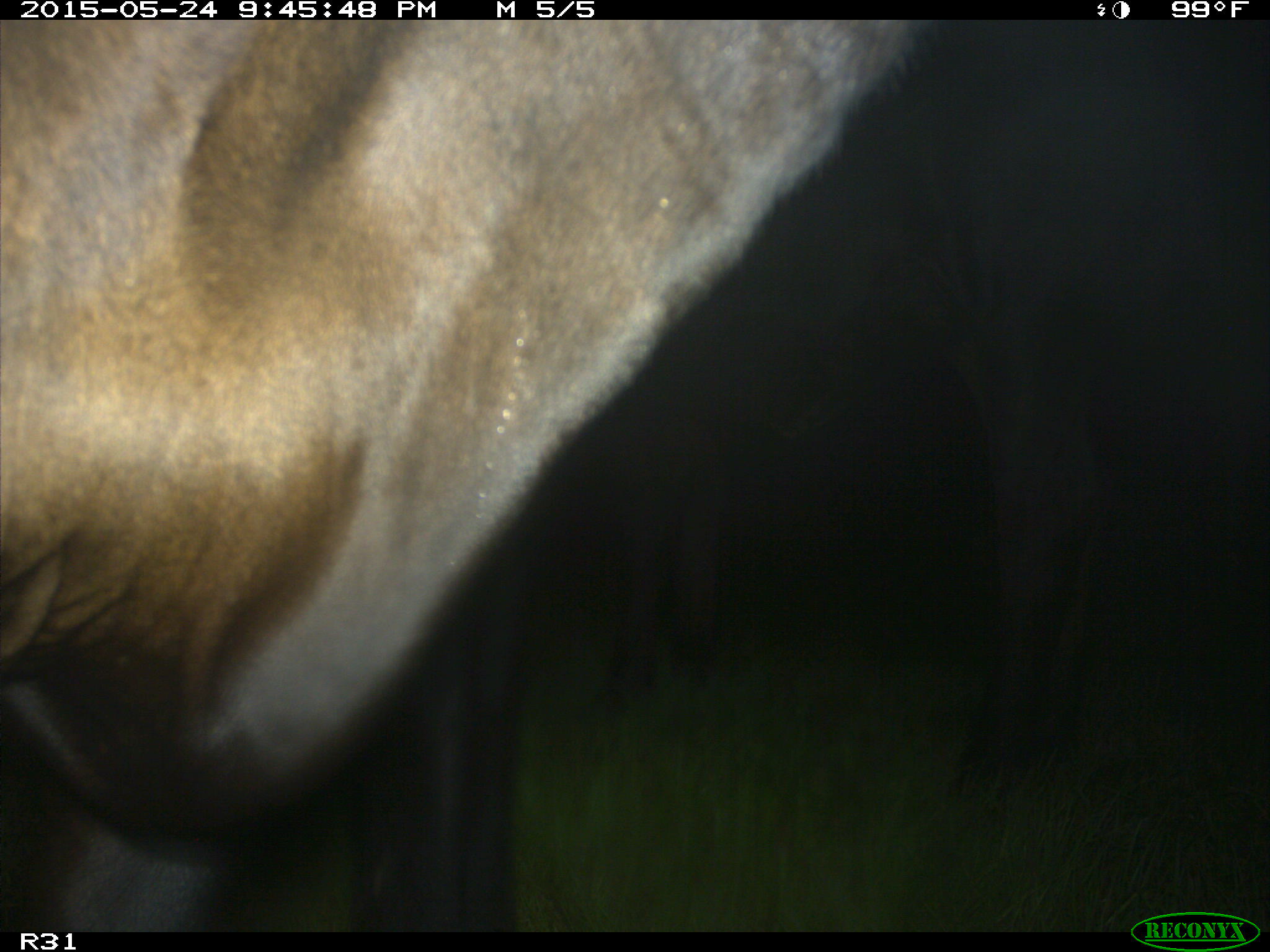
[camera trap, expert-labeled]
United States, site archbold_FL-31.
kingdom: Animalia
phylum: Chordata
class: Mammalia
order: Artiodactyla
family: Bovidae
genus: Bos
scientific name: Bos taurus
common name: domestic cow